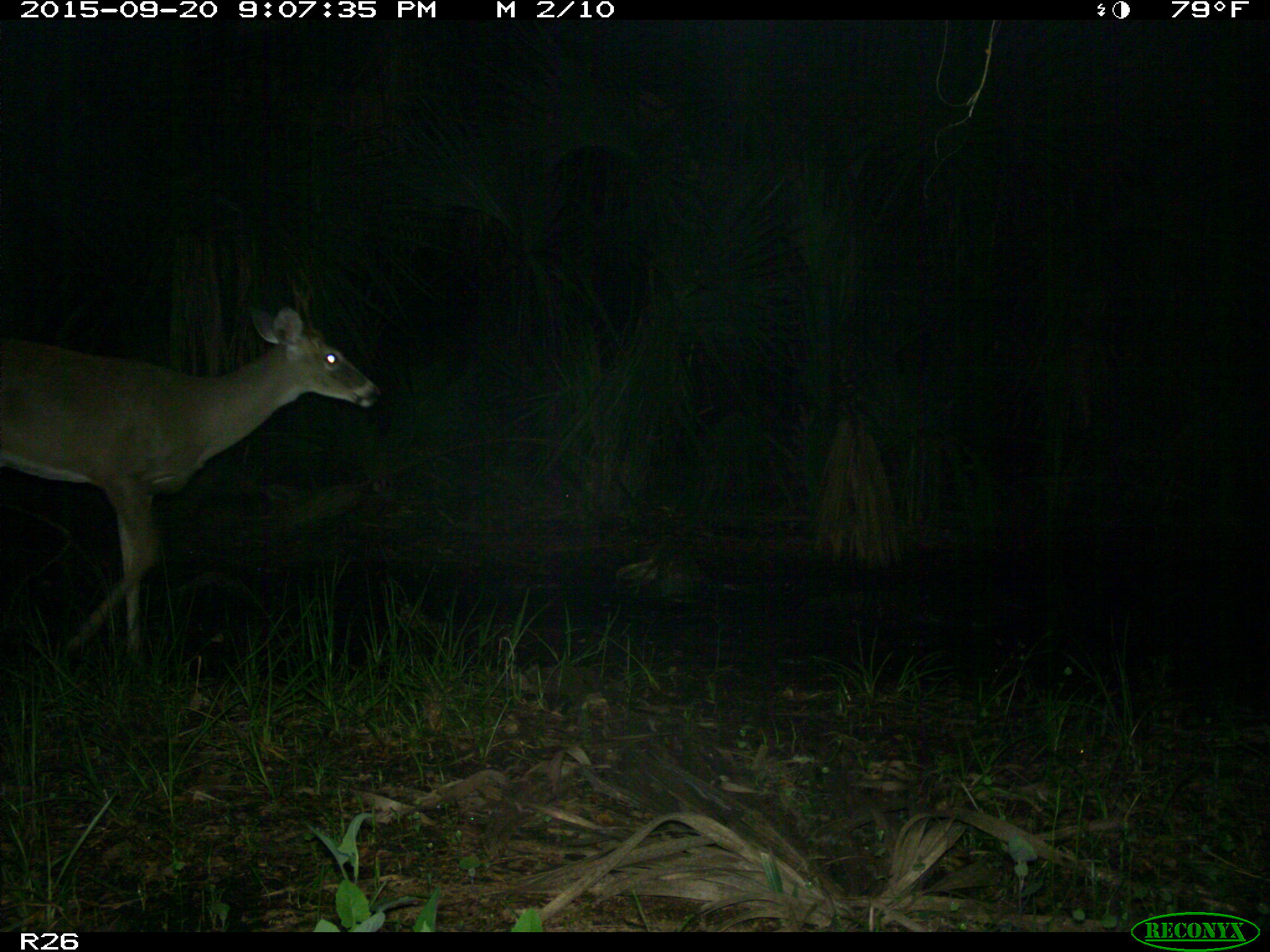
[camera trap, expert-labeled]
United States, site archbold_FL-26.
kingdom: Animalia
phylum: Chordata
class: Mammalia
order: Artiodactyla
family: Cervidae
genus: Odocoileus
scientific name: Odocoileus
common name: deer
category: unidentified deer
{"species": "unidentified deer (deer) (Odocoileus)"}